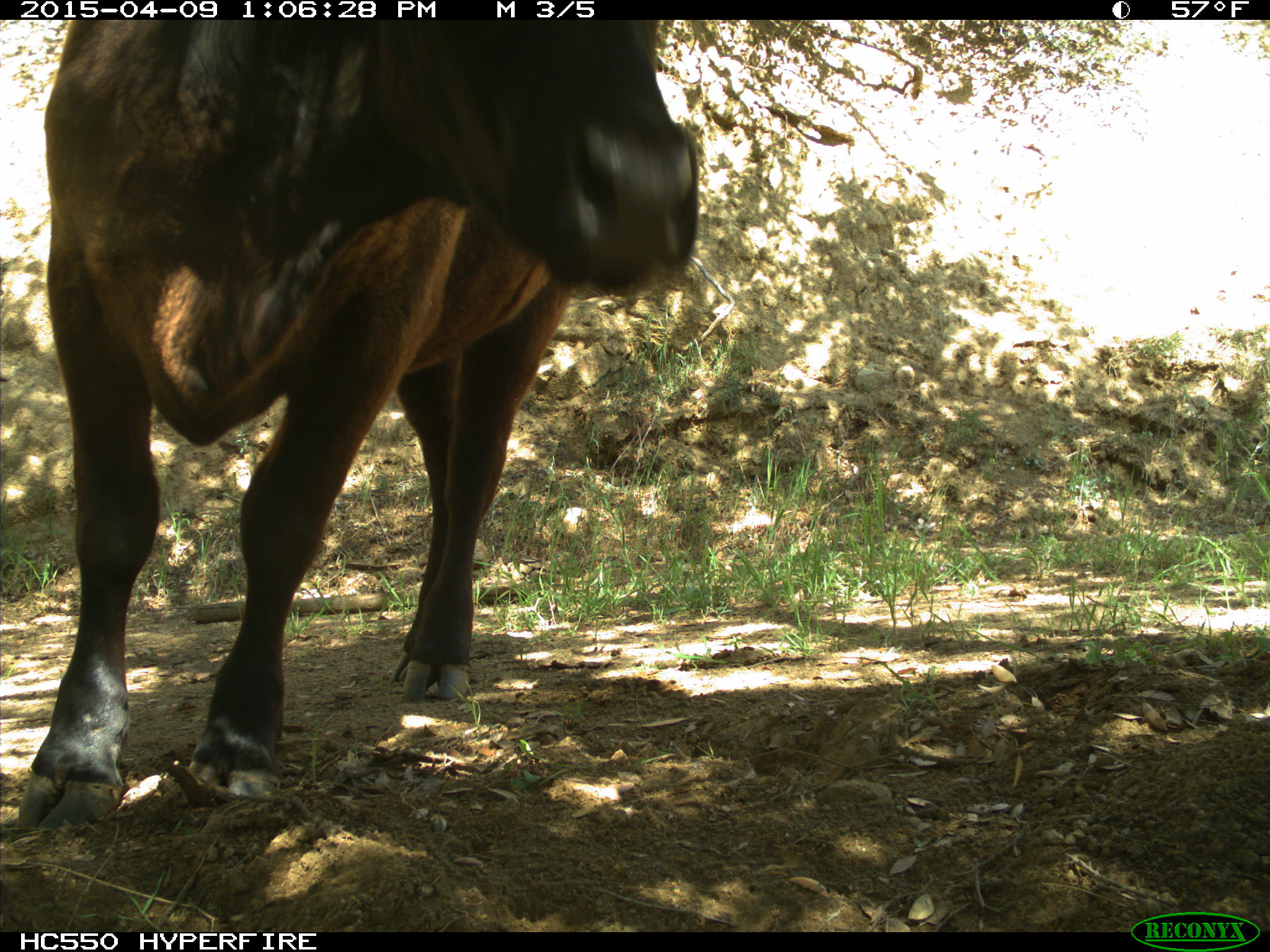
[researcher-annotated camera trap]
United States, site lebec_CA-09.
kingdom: Animalia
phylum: Chordata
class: Mammalia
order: Artiodactyla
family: Bovidae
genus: Bos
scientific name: Bos taurus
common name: domestic cow